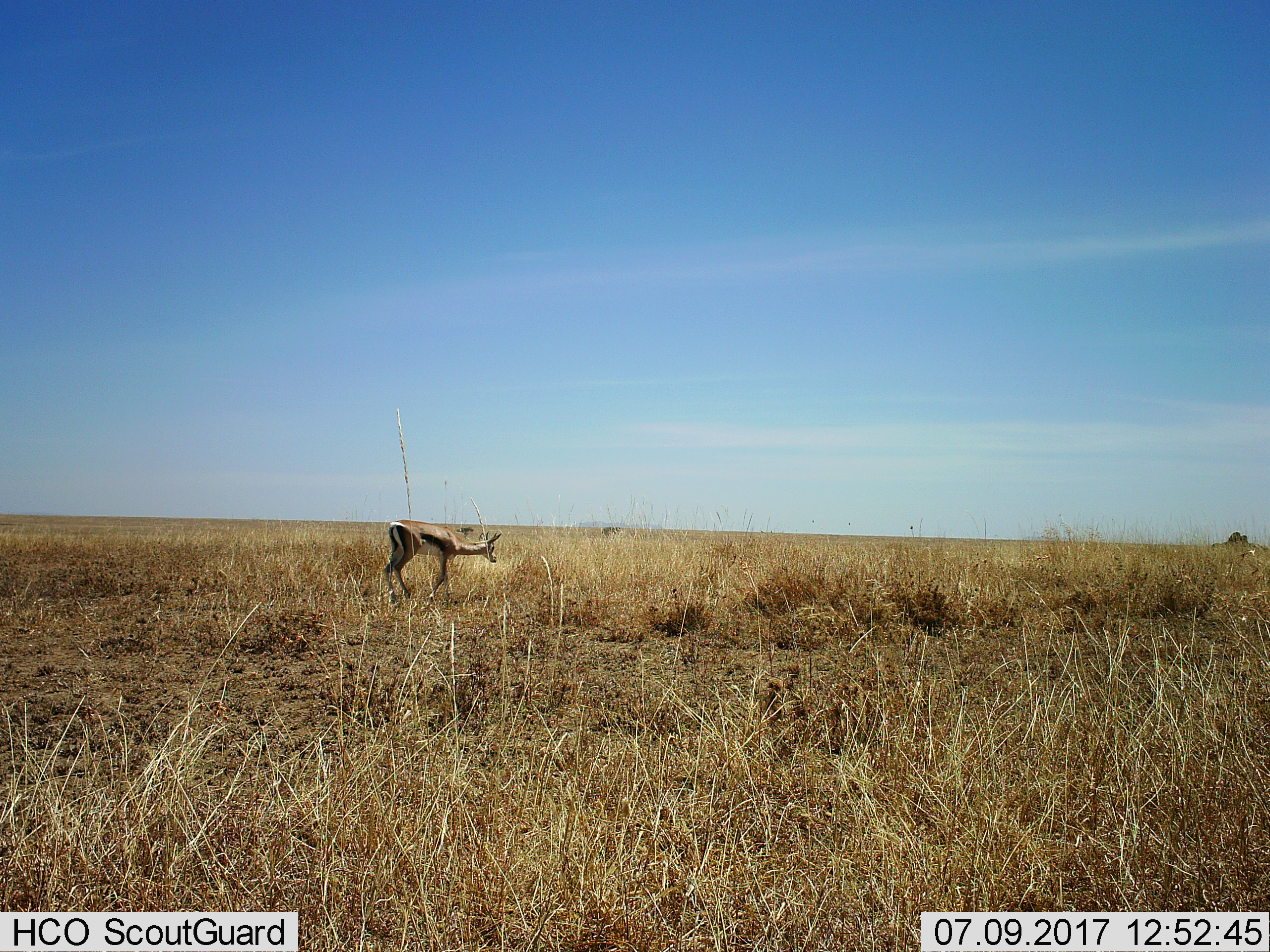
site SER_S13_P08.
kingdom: Animalia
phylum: Chordata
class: Mammalia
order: Artiodactyla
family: Bovidae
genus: Eudorcas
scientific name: Eudorcas thomsonii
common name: thomson's gazelle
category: gazellethomsons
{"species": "gazellethomsons (thomson's gazelle) (Eudorcas thomsonii)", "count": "1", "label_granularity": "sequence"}